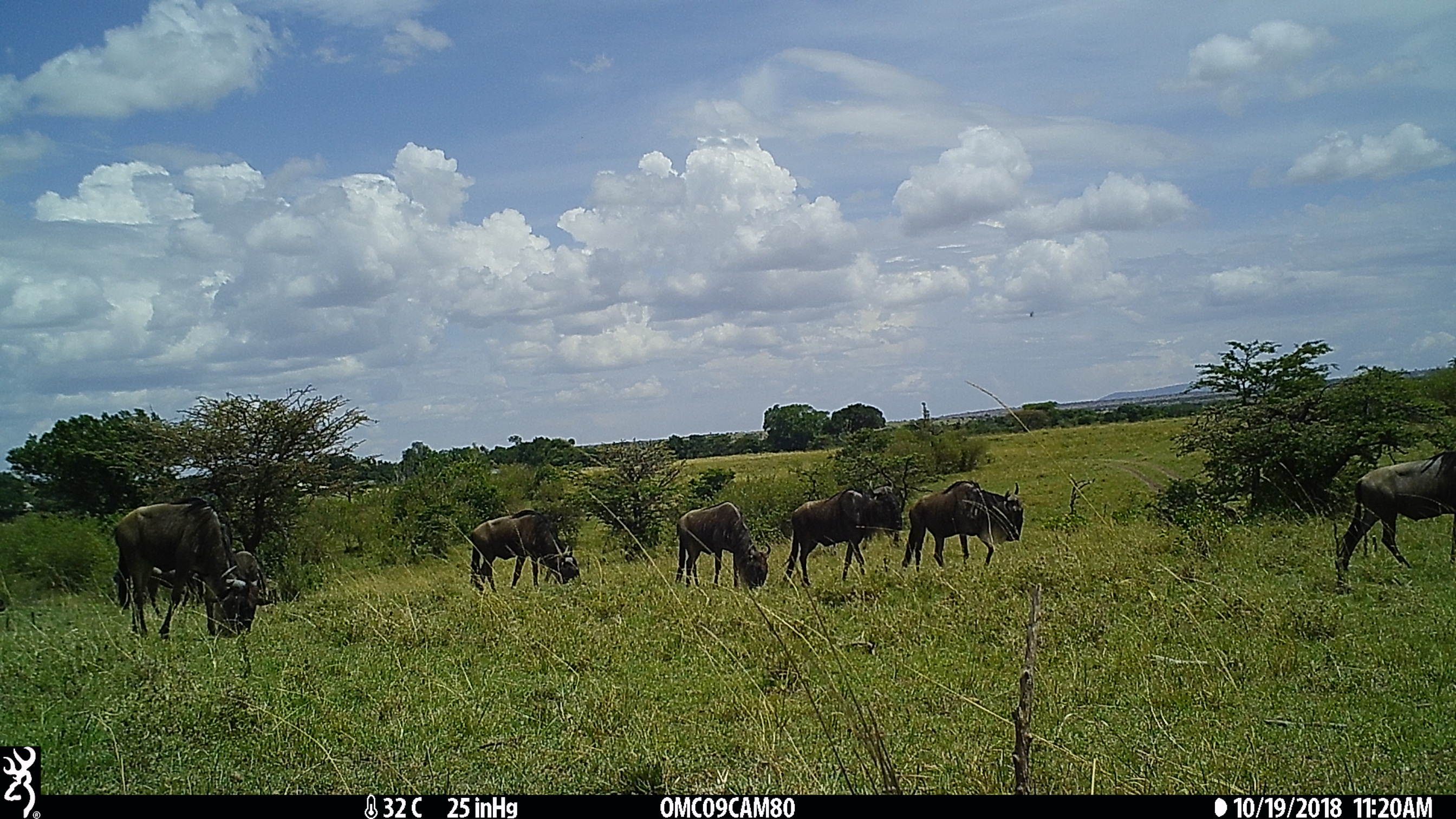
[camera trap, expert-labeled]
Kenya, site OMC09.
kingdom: Animalia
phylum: Chordata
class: Mammalia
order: Artiodactyla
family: Bovidae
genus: Connochaetes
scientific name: Connochaetes taurinus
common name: blue wildebeest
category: wildebeest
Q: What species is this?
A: Wildebeest (blue wildebeest) (Connochaetes taurinus).